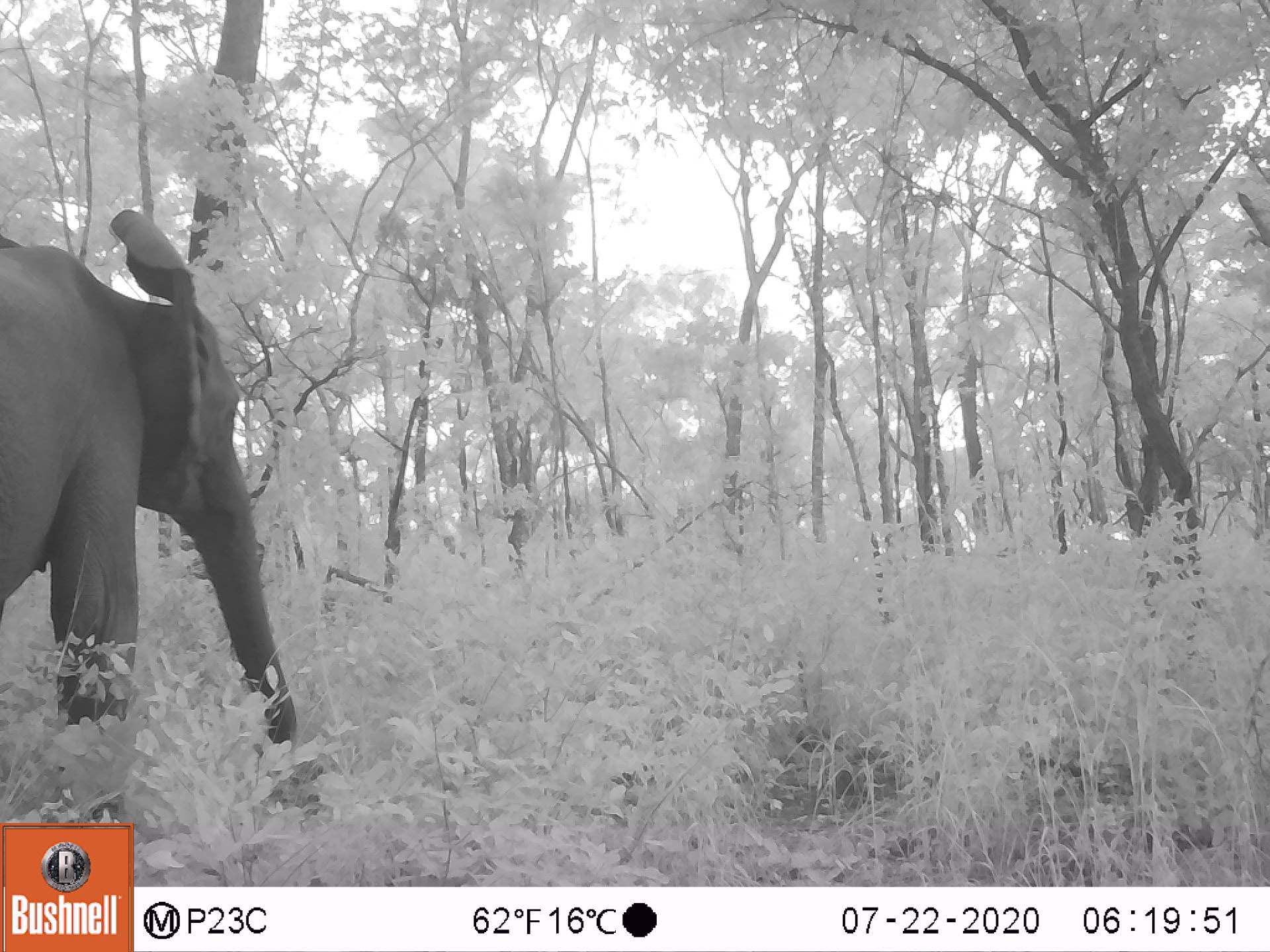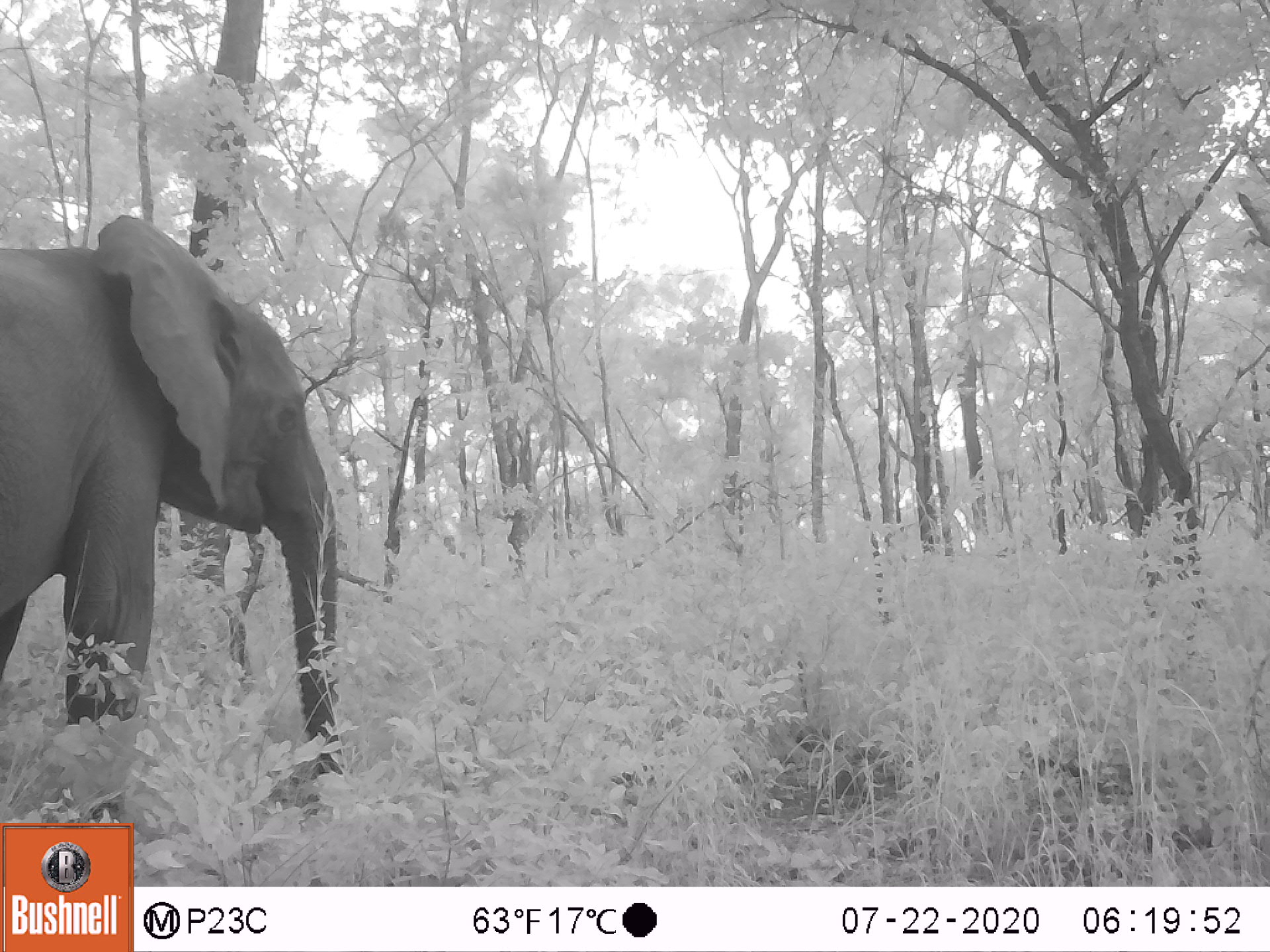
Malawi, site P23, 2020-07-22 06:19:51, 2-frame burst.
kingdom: Animalia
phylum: Chordata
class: Mammalia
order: Proboscidea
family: Elephantidae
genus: Loxodonta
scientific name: Loxodonta africana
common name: african savanna elephant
African savanna elephant (Loxodonta africana), count 1.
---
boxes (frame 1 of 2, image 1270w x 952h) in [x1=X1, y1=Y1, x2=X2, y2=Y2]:
african savanna elephant: [x1=0, y1=207, x2=295, y2=754]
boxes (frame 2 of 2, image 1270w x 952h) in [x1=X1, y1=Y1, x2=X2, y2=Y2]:
african savanna elephant: [x1=2, y1=210, x2=342, y2=784]